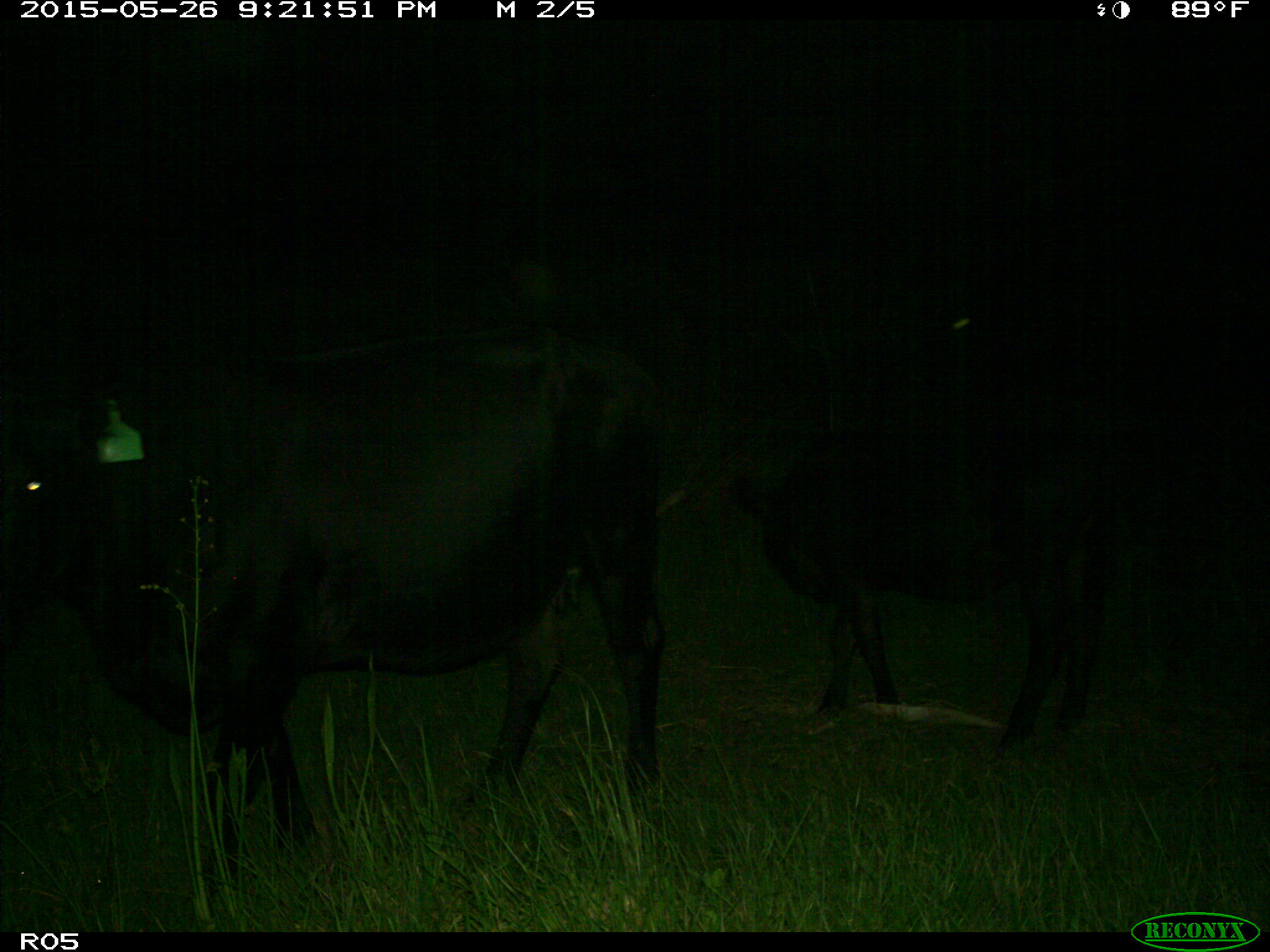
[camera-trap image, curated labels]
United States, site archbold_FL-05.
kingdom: Animalia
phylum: Chordata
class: Mammalia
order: Artiodactyla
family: Bovidae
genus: Bos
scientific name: Bos taurus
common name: domestic cow